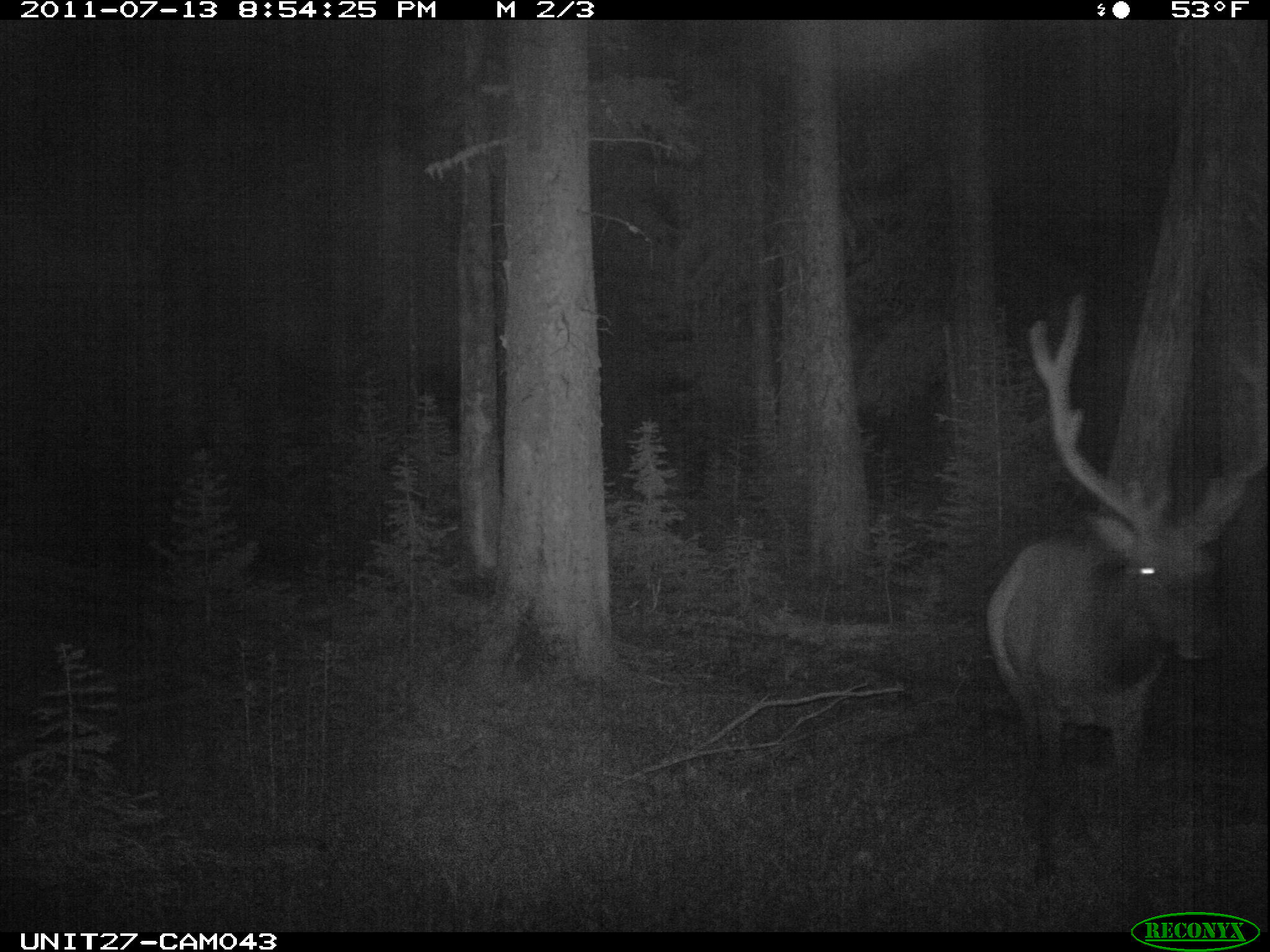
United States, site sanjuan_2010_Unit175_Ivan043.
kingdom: Animalia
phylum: Chordata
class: Mammalia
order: Artiodactyla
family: Cervidae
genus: Cervus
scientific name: Cervus elaphus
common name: red deer